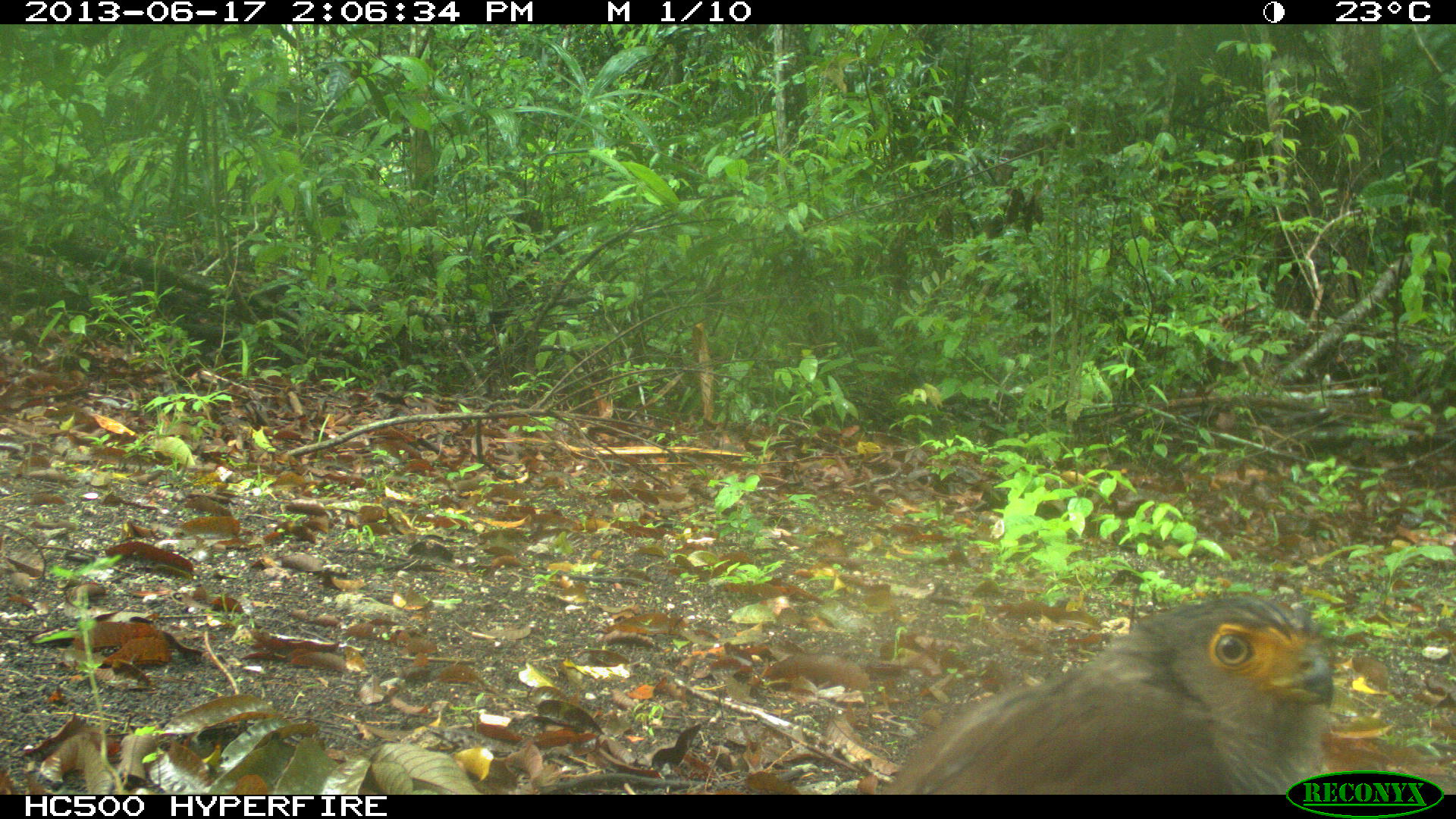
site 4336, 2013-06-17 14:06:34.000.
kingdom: Animalia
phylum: Chordata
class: Aves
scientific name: Aves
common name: birds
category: unknown raptor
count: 1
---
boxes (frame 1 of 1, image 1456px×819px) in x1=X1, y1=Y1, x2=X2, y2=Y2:
unknown raptor: x1=885, y1=590, x2=1340, y2=793